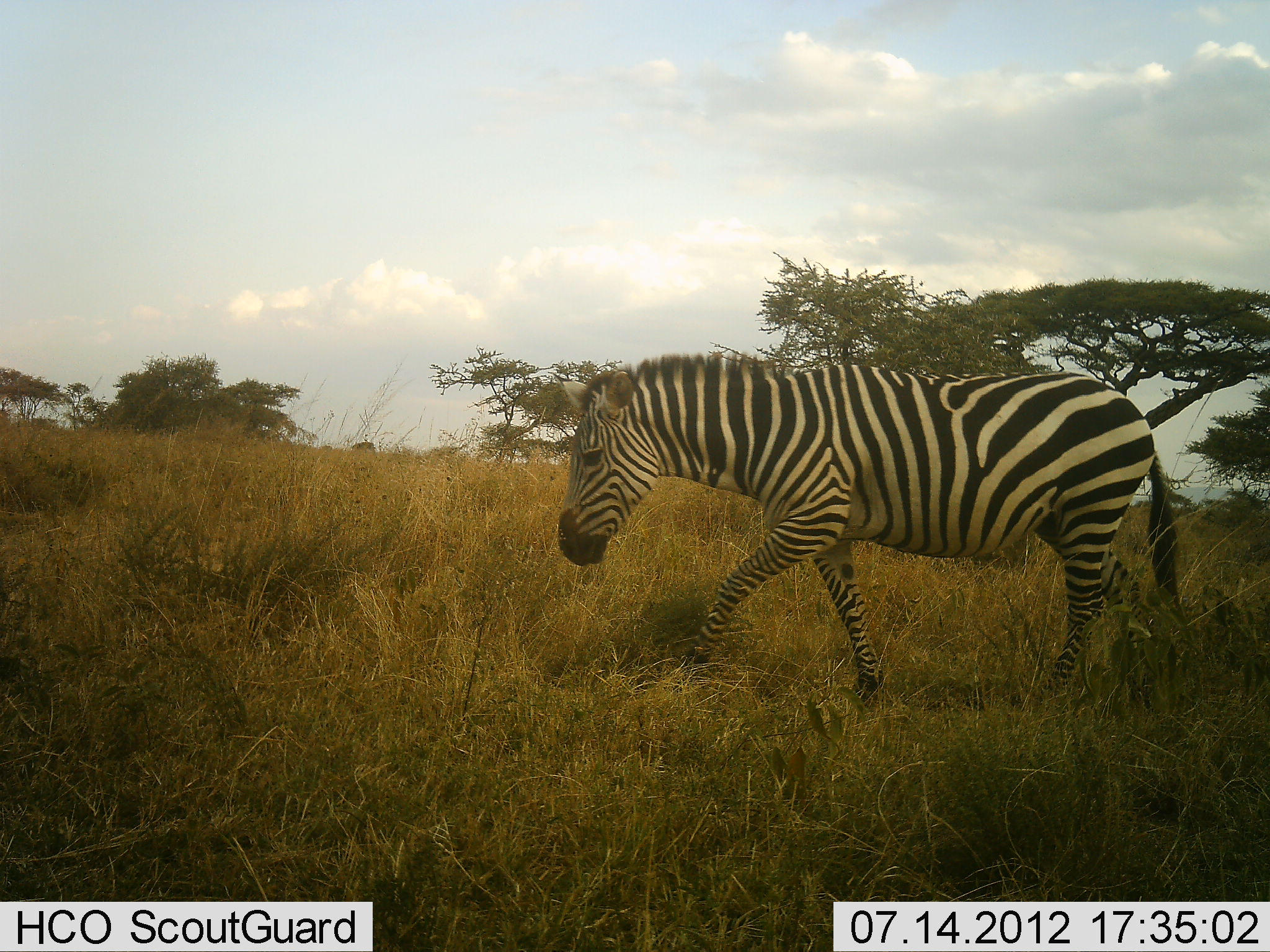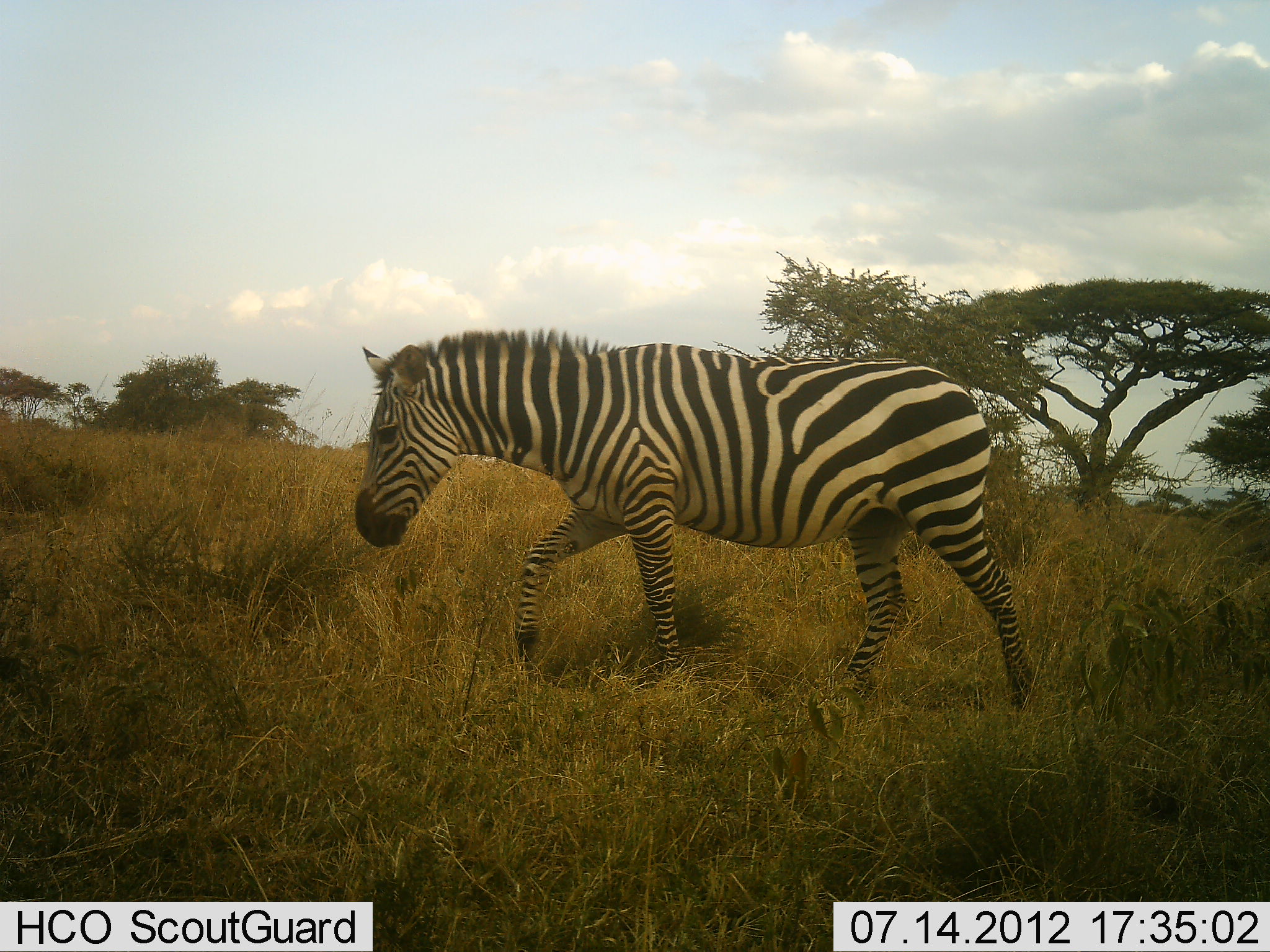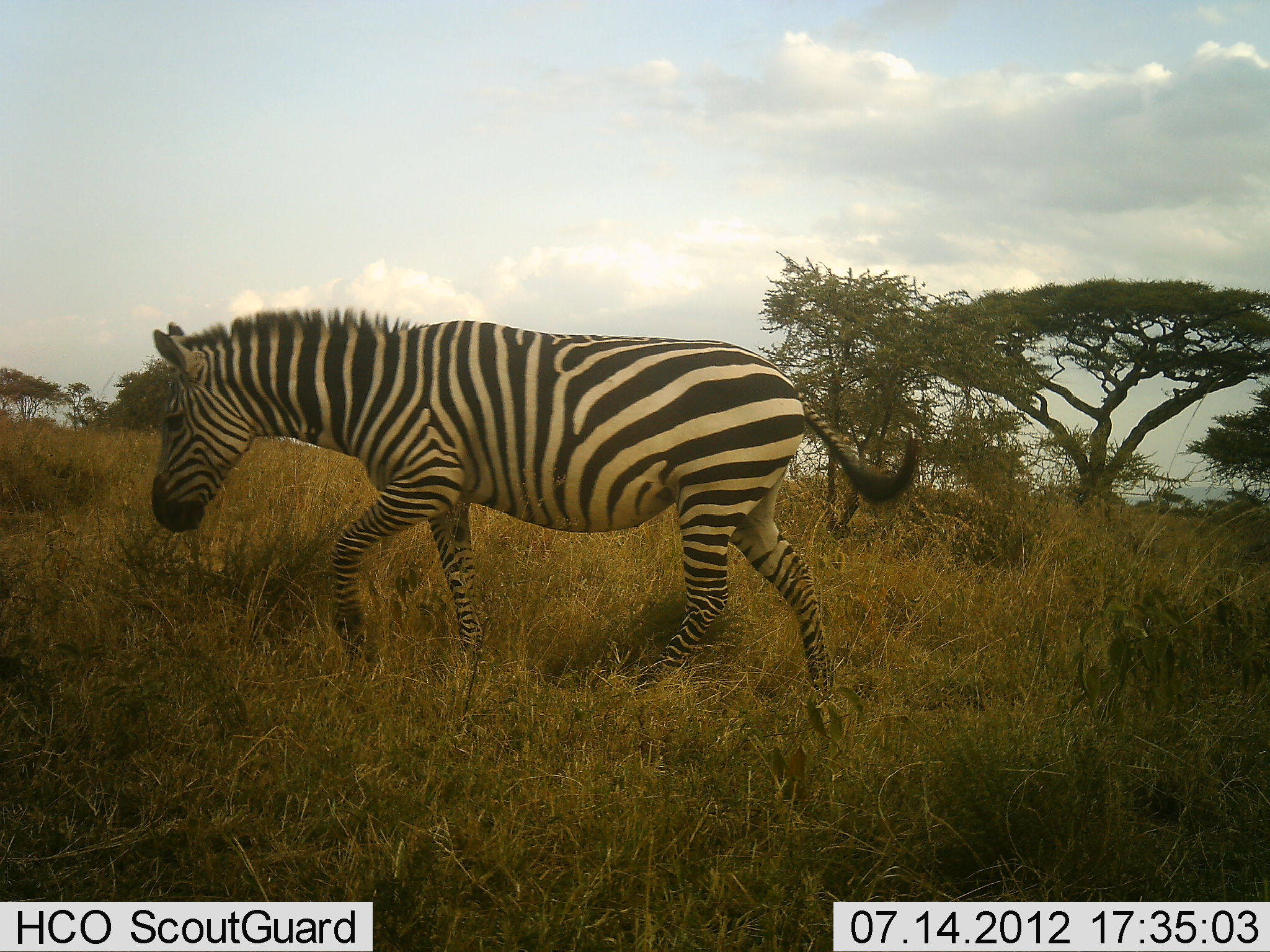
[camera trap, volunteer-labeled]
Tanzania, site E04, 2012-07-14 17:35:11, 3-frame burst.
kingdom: Animalia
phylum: Chordata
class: Mammalia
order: Perissodactyla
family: Equidae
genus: Equus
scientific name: Equus quagga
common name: plains zebra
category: zebra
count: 1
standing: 0%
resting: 0%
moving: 100%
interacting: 0%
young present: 0%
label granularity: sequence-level